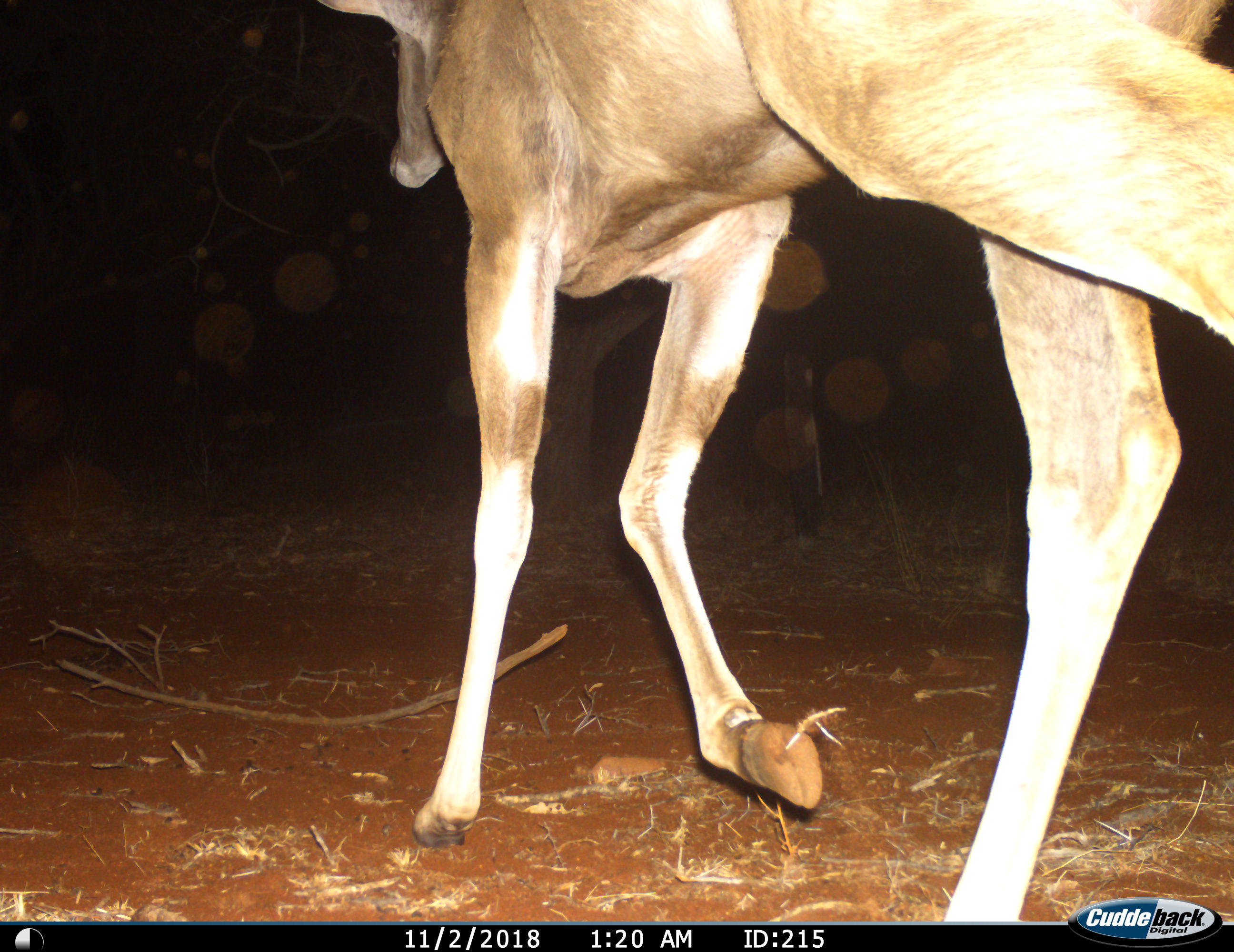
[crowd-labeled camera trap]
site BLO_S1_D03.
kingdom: Animalia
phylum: Chordata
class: Mammalia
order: Artiodactyla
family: Bovidae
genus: Tragelaphus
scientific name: Tragelaphus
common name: kudu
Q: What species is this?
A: Kudu (Tragelaphus).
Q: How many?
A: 1.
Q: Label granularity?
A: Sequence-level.